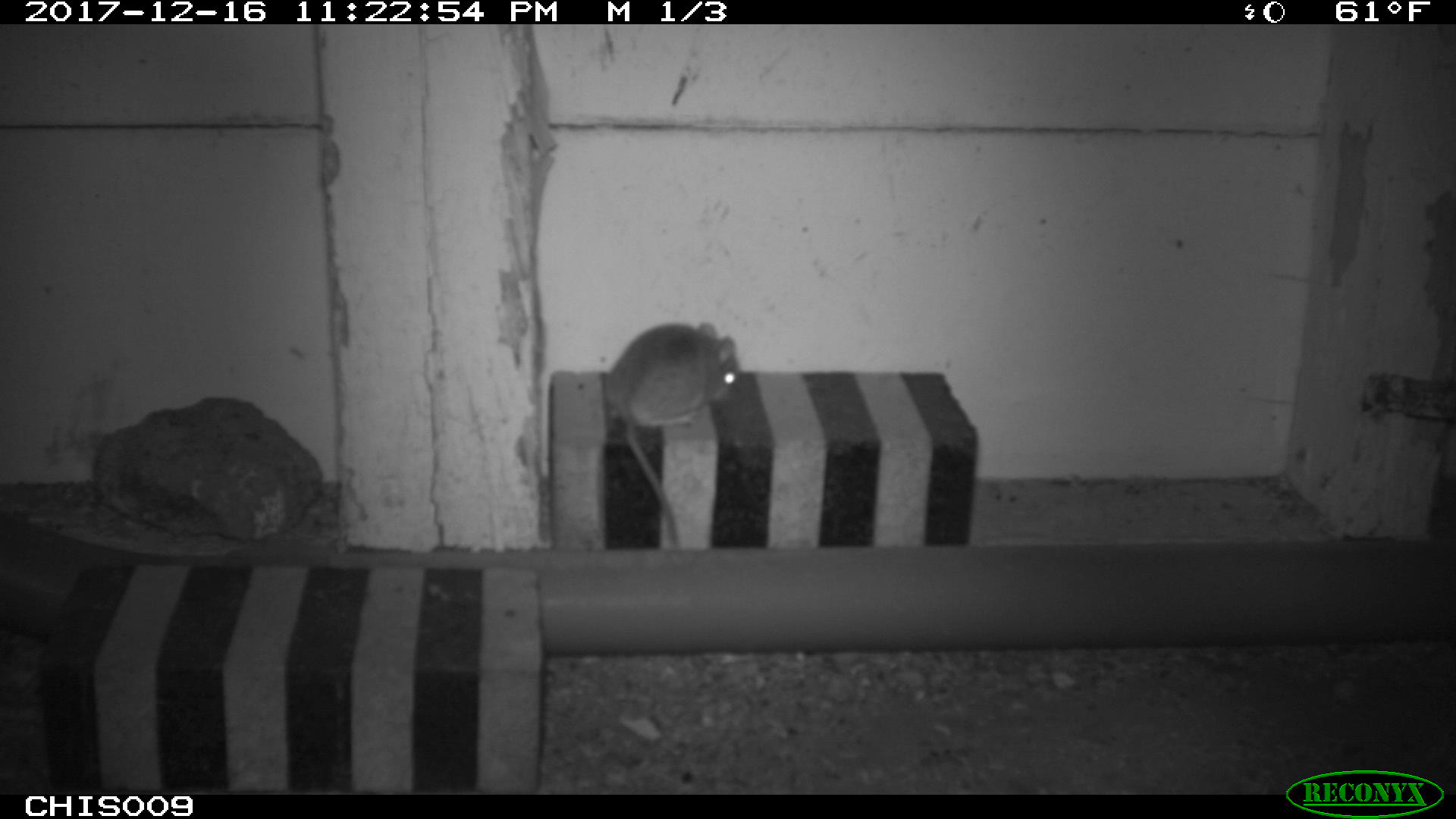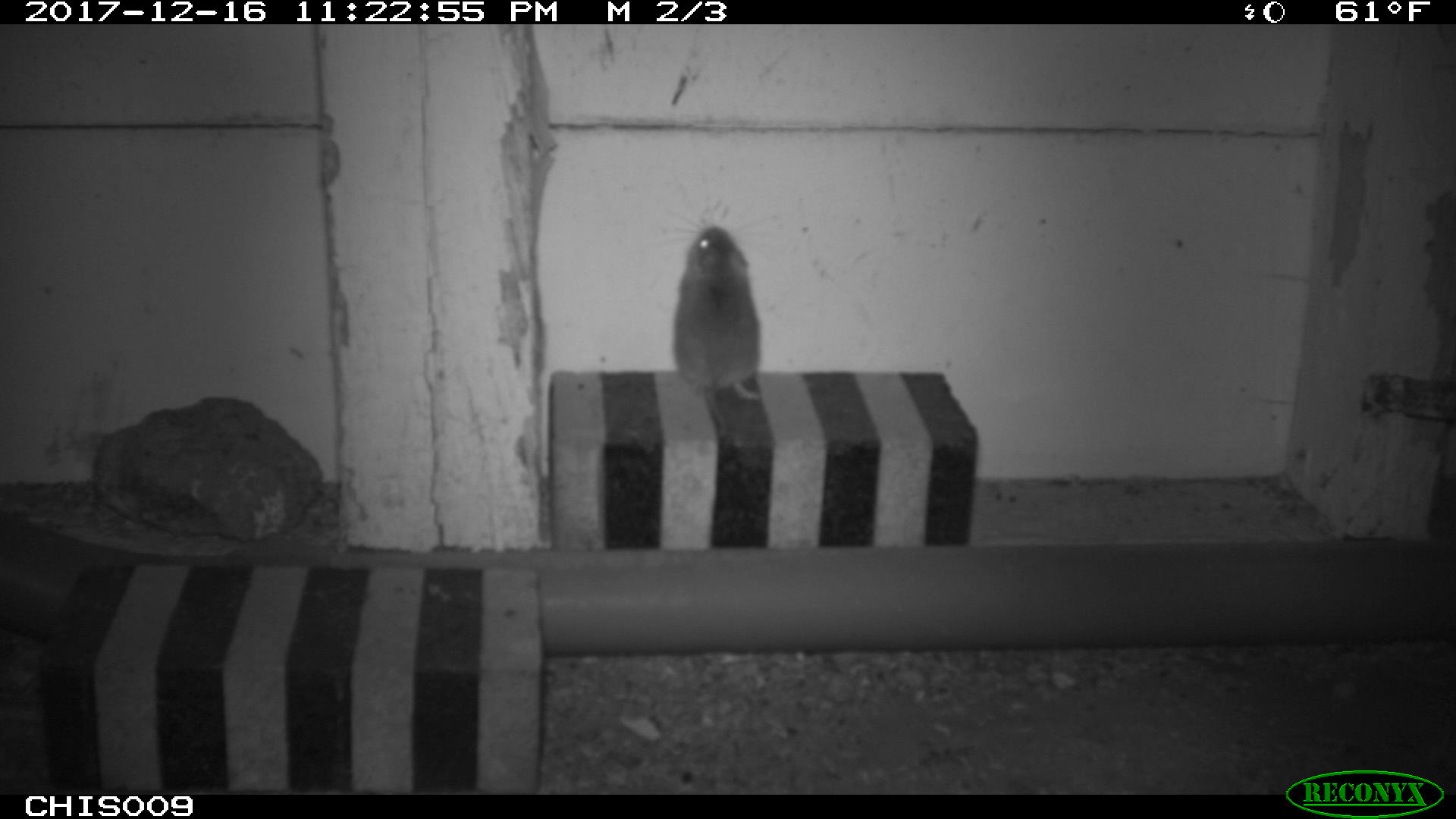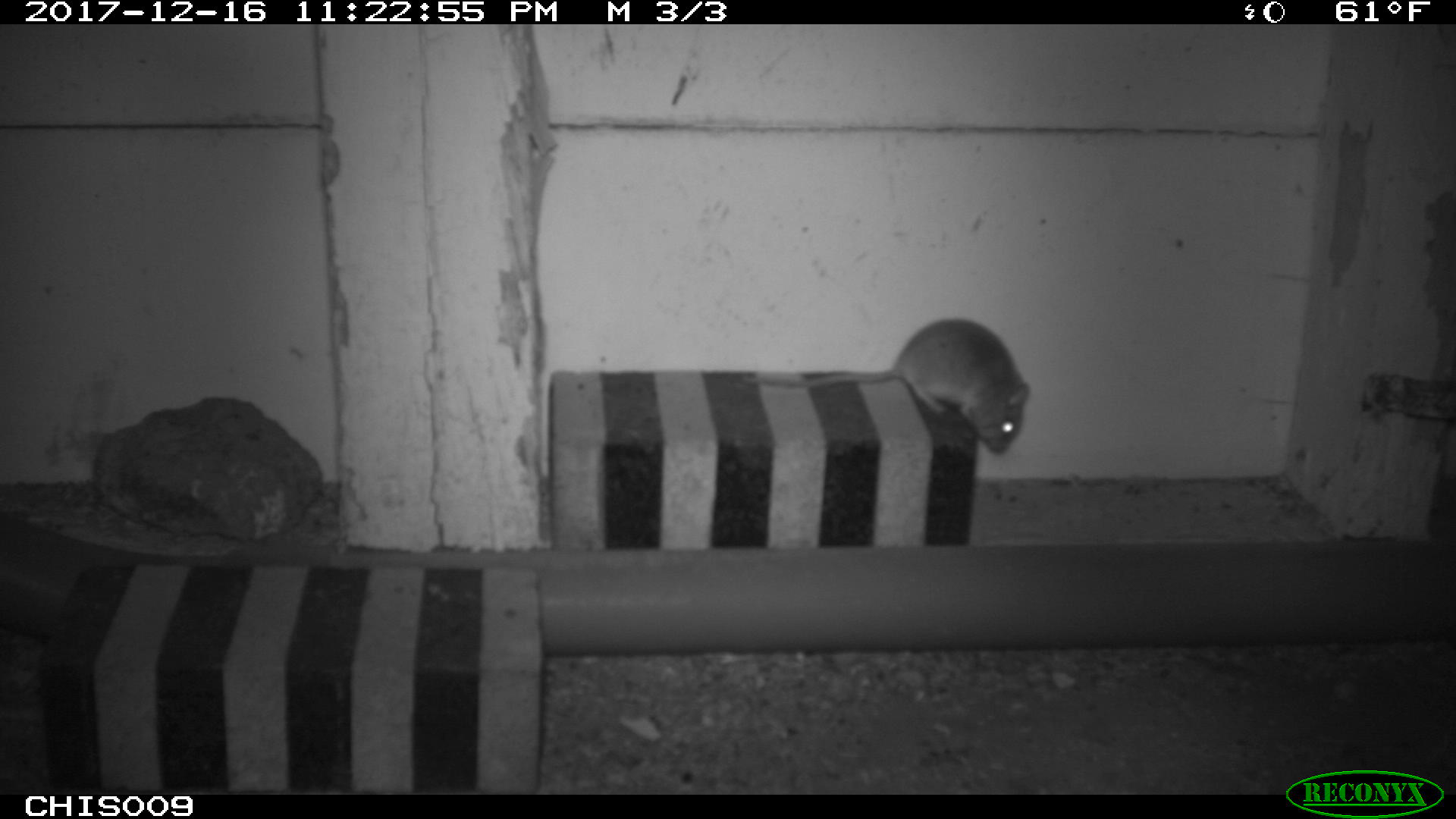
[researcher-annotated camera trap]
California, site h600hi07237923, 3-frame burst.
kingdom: Animalia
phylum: Chordata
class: Mammalia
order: Rodentia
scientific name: Rodentia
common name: rodent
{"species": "rodent (Rodentia)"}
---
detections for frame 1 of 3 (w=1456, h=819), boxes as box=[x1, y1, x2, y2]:
rodent: box=[606, 321, 739, 548]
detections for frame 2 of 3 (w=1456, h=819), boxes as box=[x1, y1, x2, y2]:
rodent: box=[659, 195, 762, 403]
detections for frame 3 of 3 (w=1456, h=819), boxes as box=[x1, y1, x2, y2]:
rodent: box=[745, 318, 1031, 453]